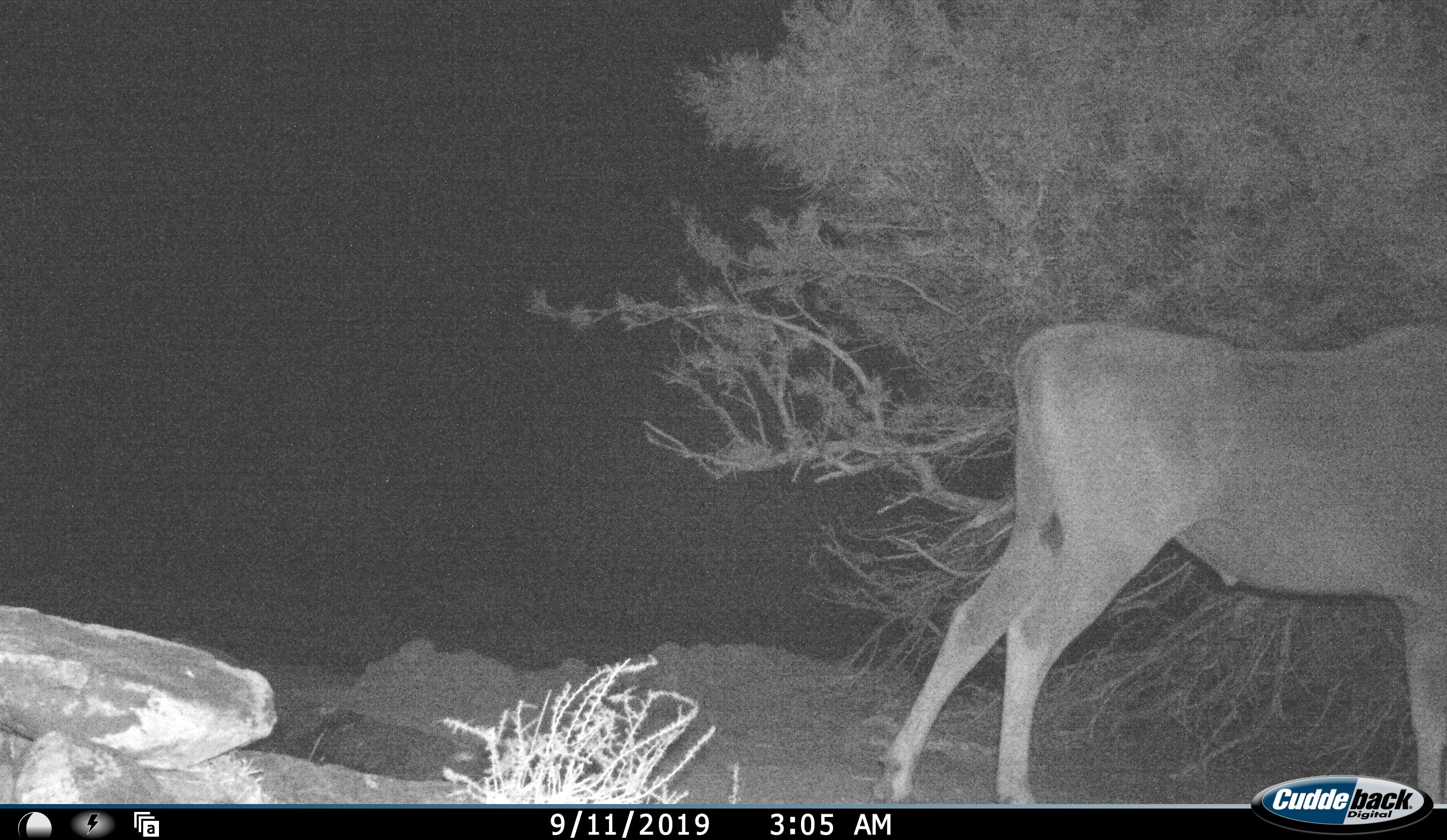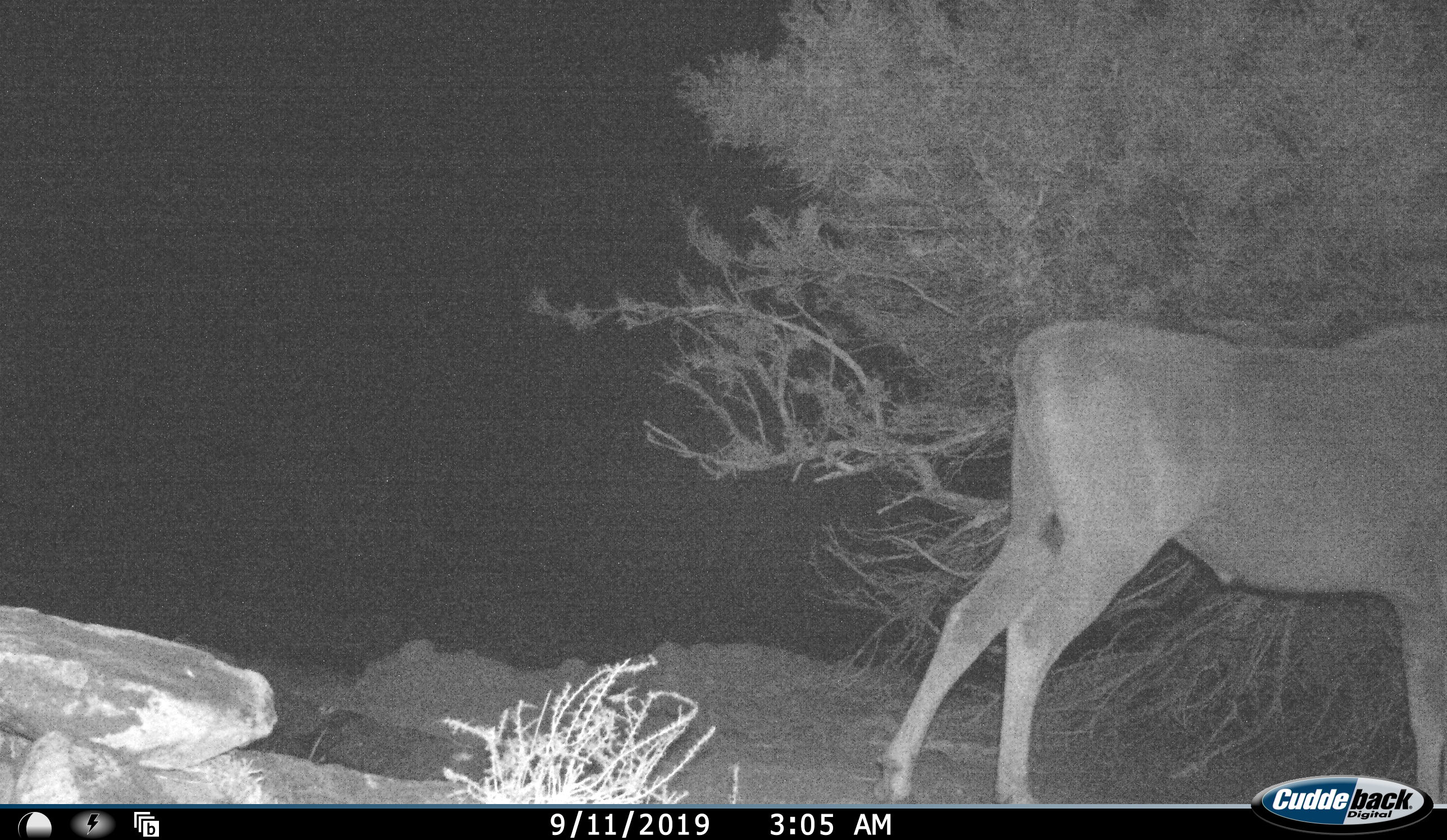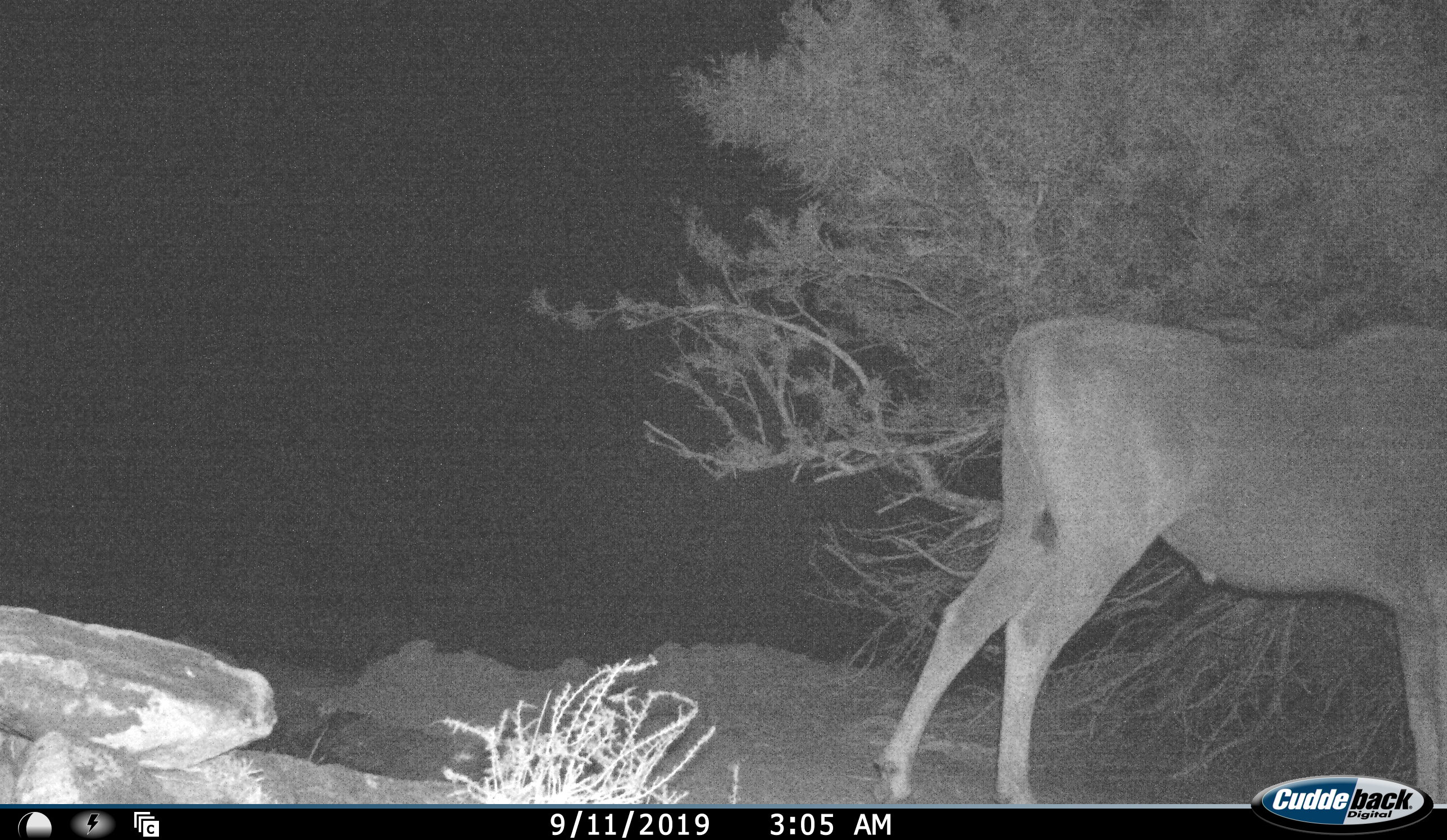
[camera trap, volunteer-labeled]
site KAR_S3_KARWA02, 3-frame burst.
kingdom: Animalia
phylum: Chordata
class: Mammalia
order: Artiodactyla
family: Bovidae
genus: Tragelaphus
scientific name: Tragelaphus oryx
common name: eland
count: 1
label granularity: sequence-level